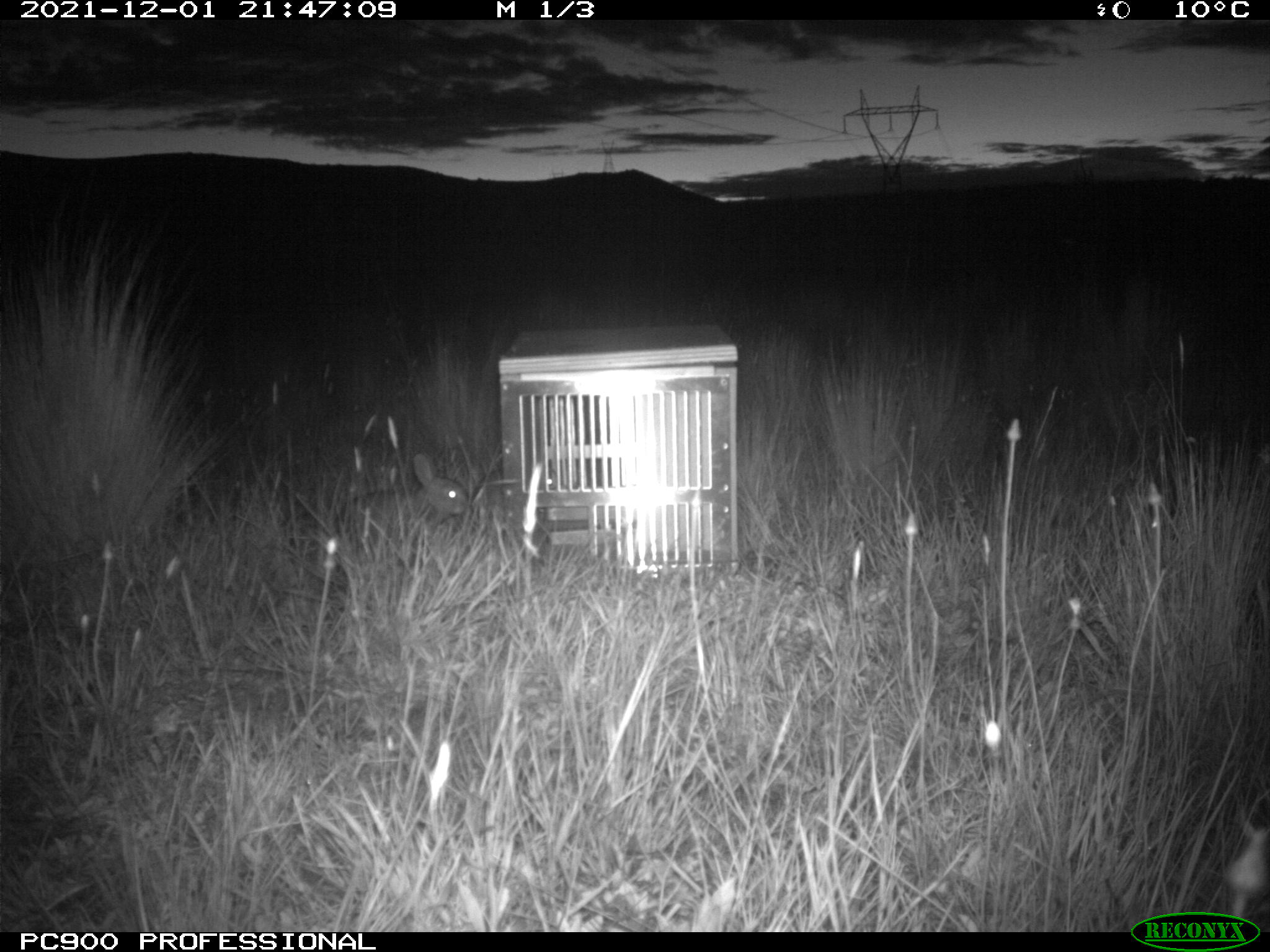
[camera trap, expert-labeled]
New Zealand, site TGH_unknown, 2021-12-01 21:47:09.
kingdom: Animalia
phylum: Chordata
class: Mammalia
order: Lagomorpha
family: Leporidae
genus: Oryctolagus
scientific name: Oryctolagus cuniculus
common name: european rabbit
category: rabbit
Rabbit (european rabbit) (Oryctolagus cuniculus).